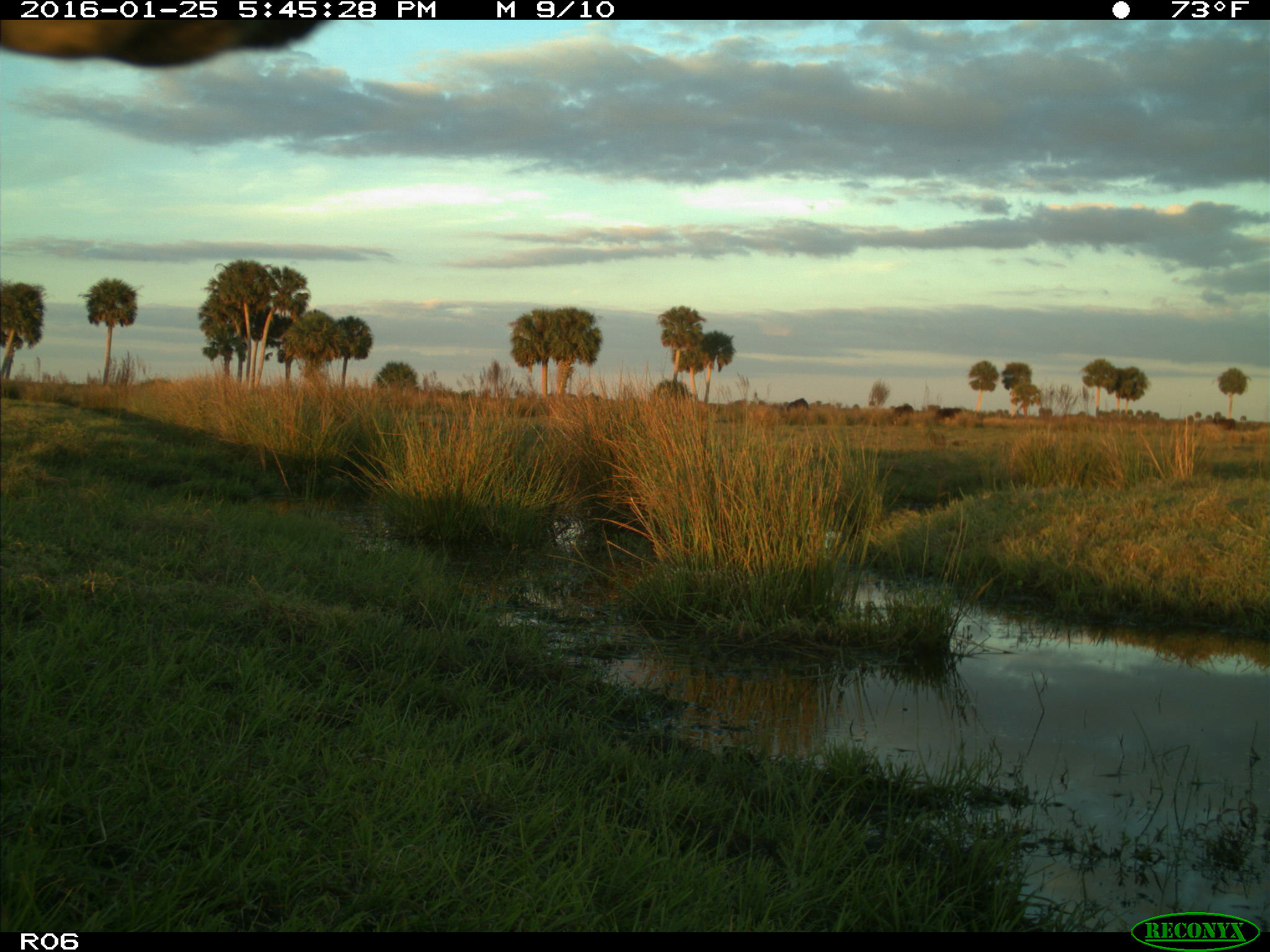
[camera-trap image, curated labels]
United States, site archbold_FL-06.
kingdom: Animalia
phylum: Chordata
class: Mammalia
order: Artiodactyla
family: Bovidae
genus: Bos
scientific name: Bos taurus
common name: domestic cow